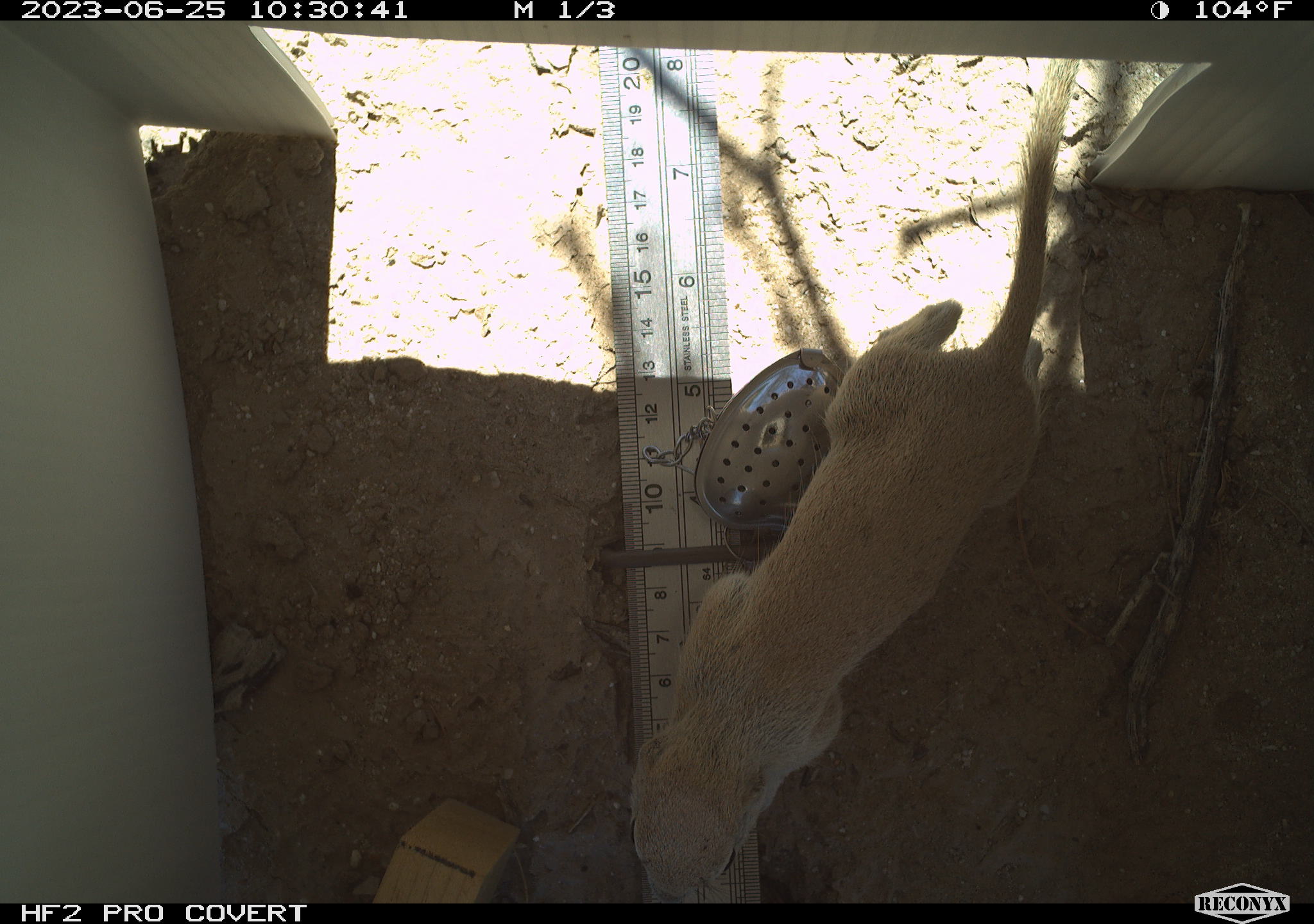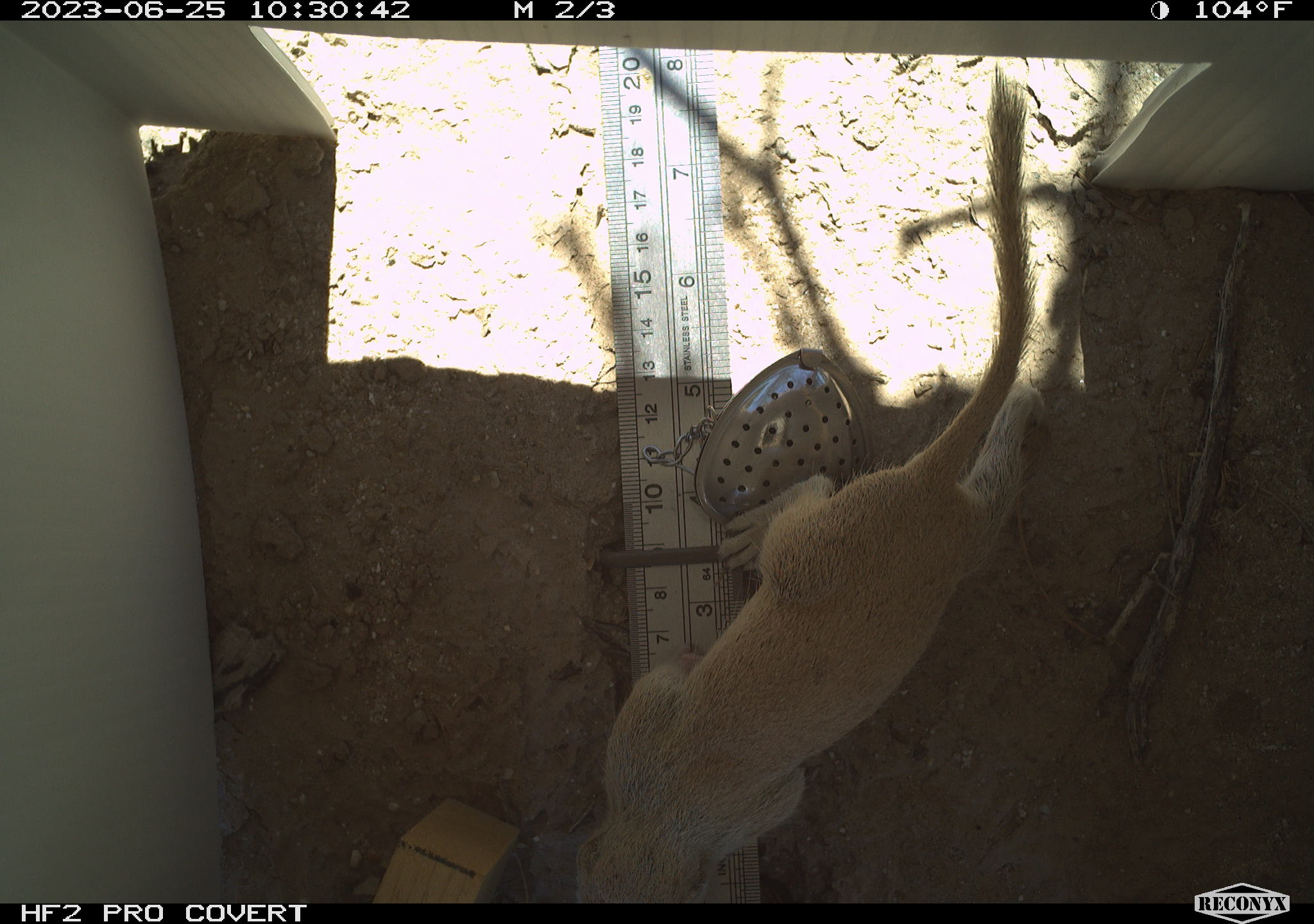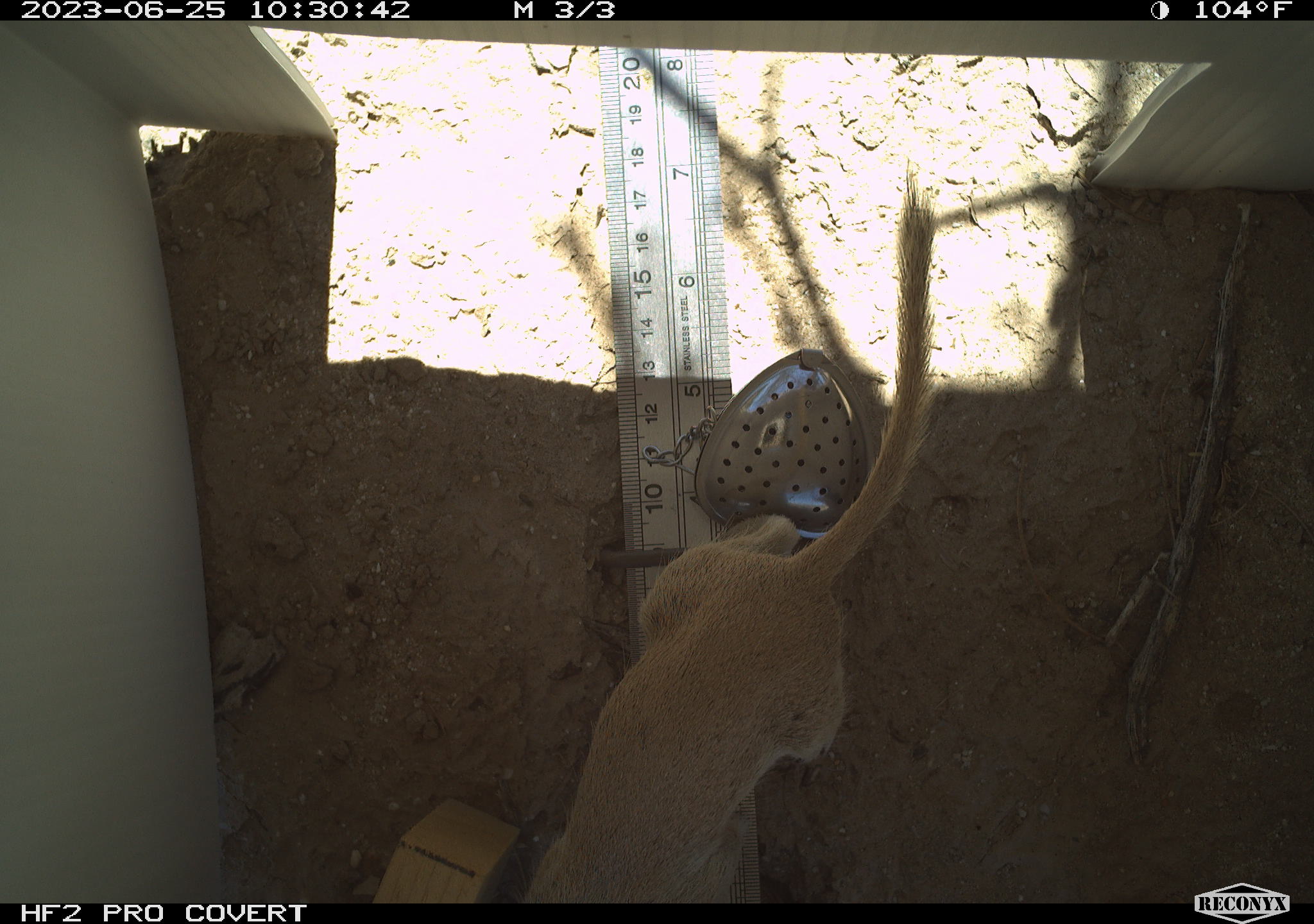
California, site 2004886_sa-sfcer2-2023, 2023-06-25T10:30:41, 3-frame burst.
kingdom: Animalia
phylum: Chordata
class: Mammalia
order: Rodentia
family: Sciuridae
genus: Xerospermophilus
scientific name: Xerospermophilus tereticaudus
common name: round-tailed ground squirrel